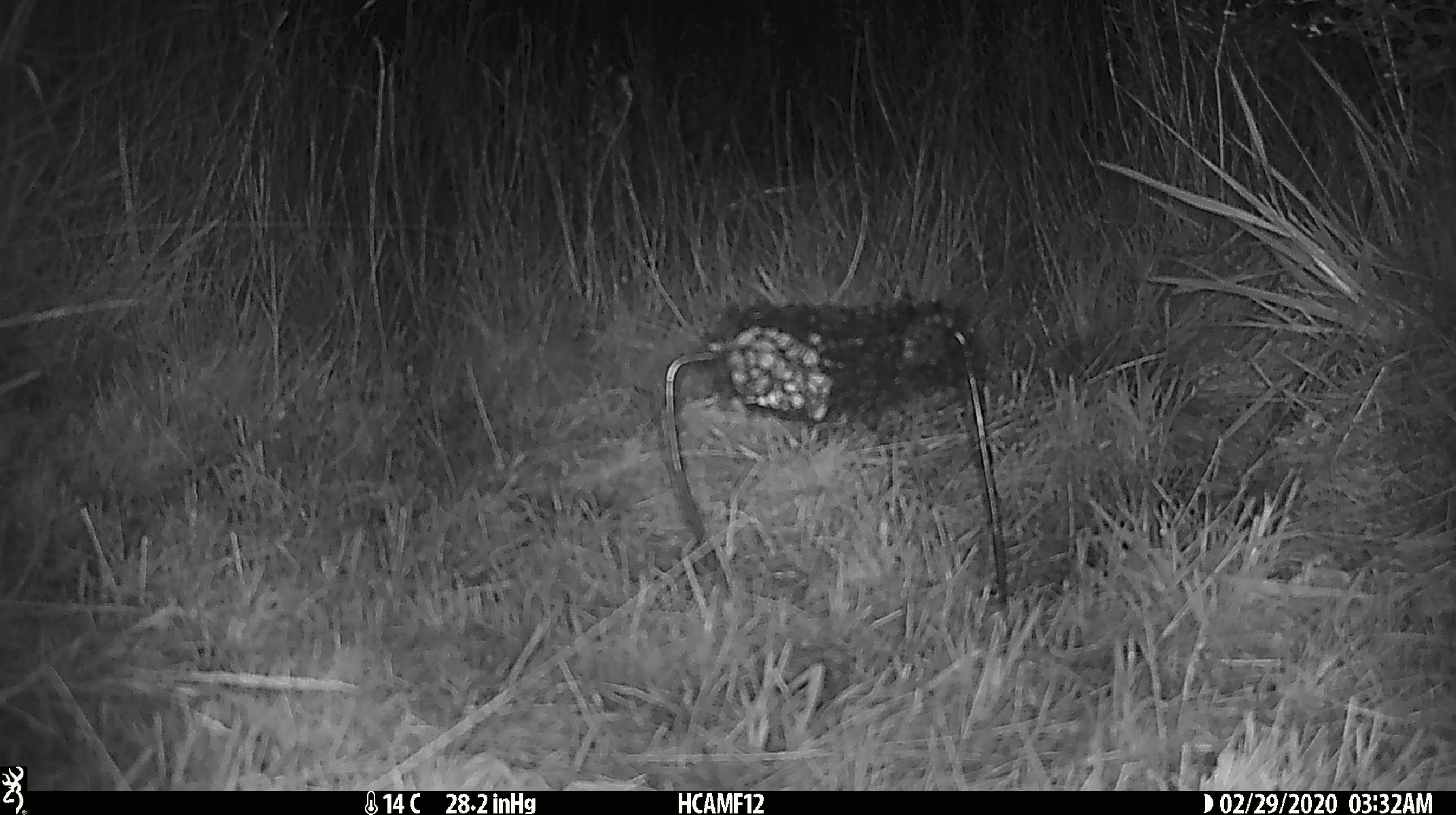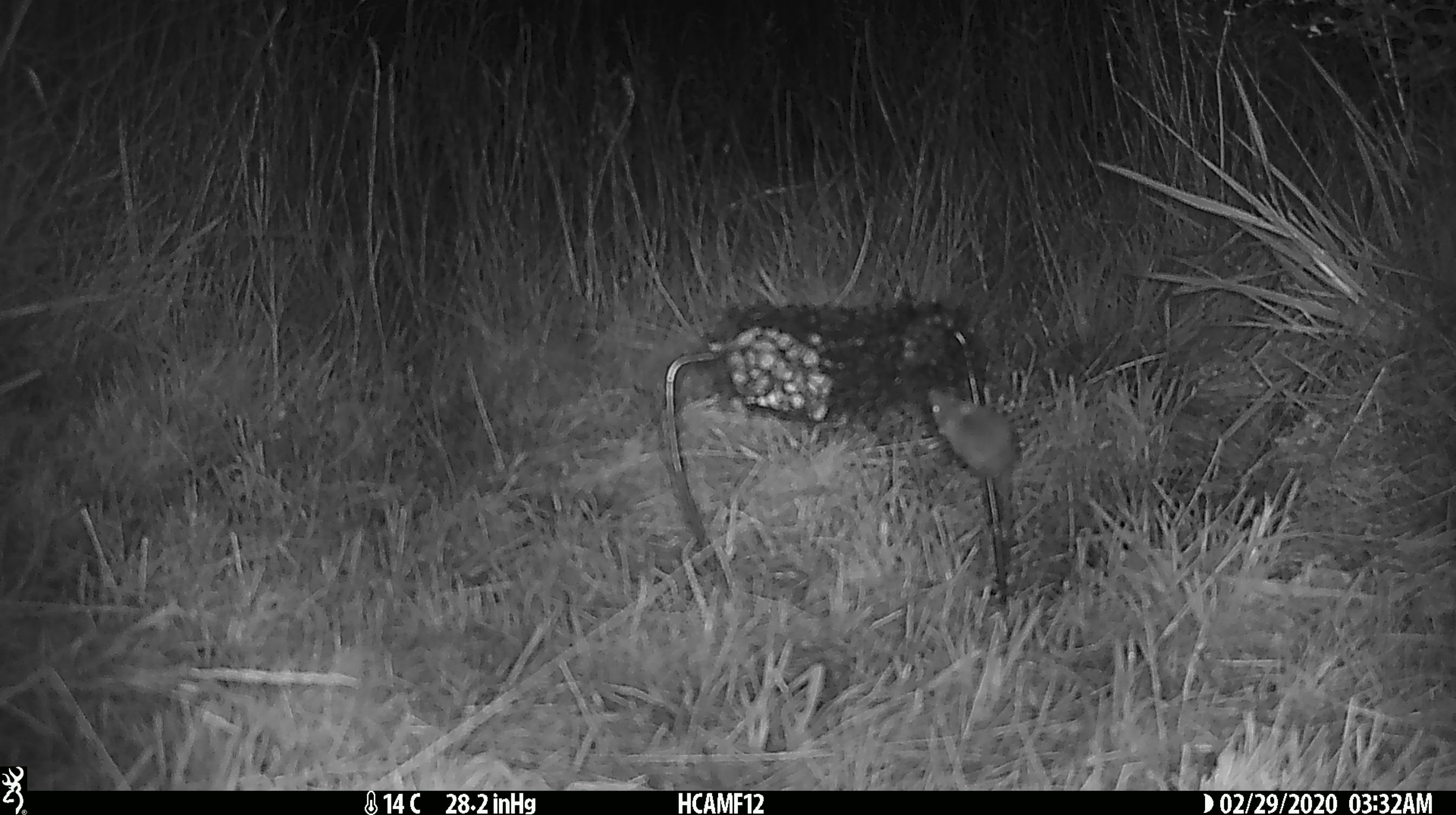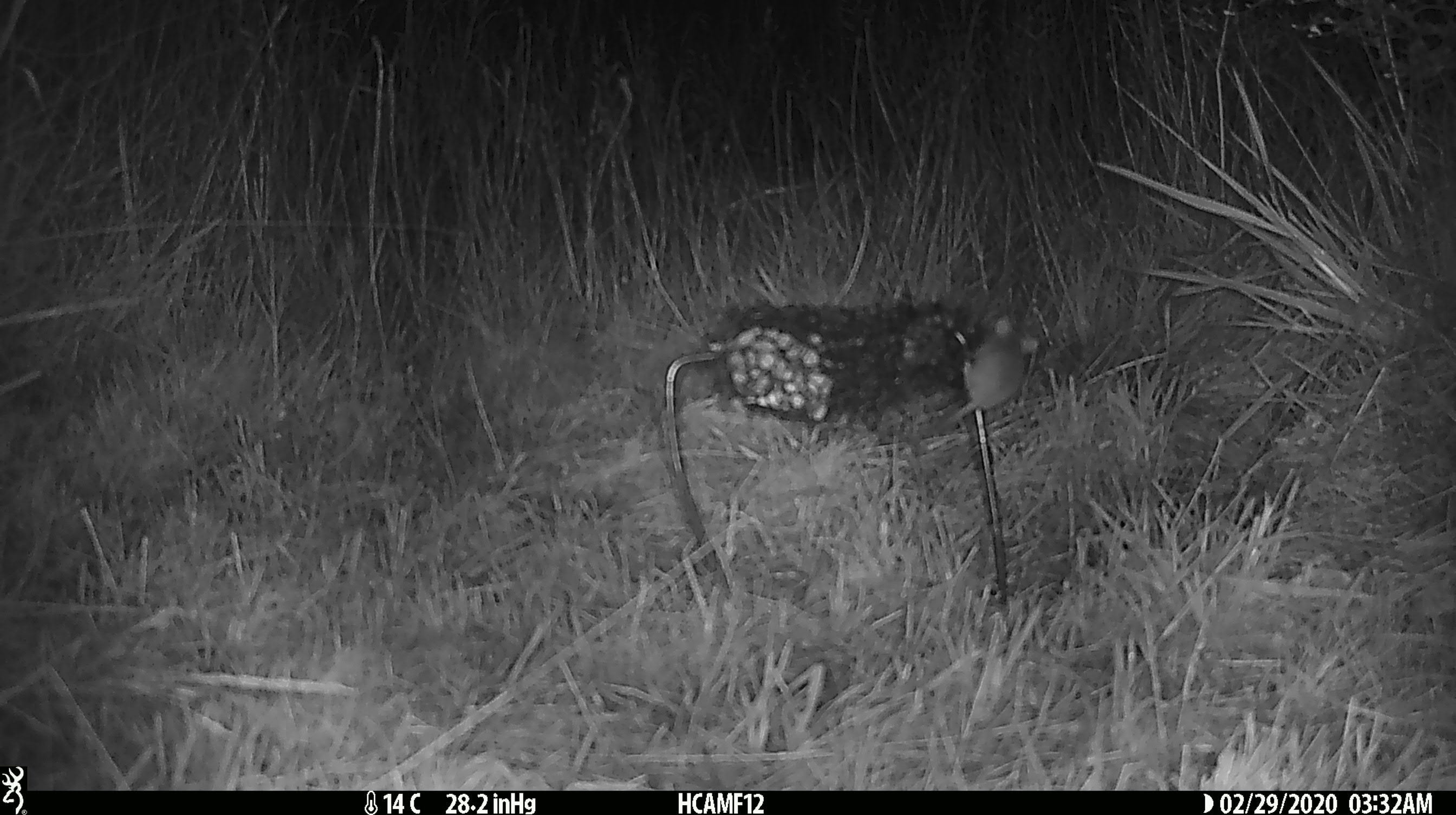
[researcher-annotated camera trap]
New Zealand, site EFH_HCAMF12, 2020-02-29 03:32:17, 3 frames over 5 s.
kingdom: Animalia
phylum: Chordata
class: Mammalia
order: Rodentia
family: Muridae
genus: Mus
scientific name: Mus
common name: mouse